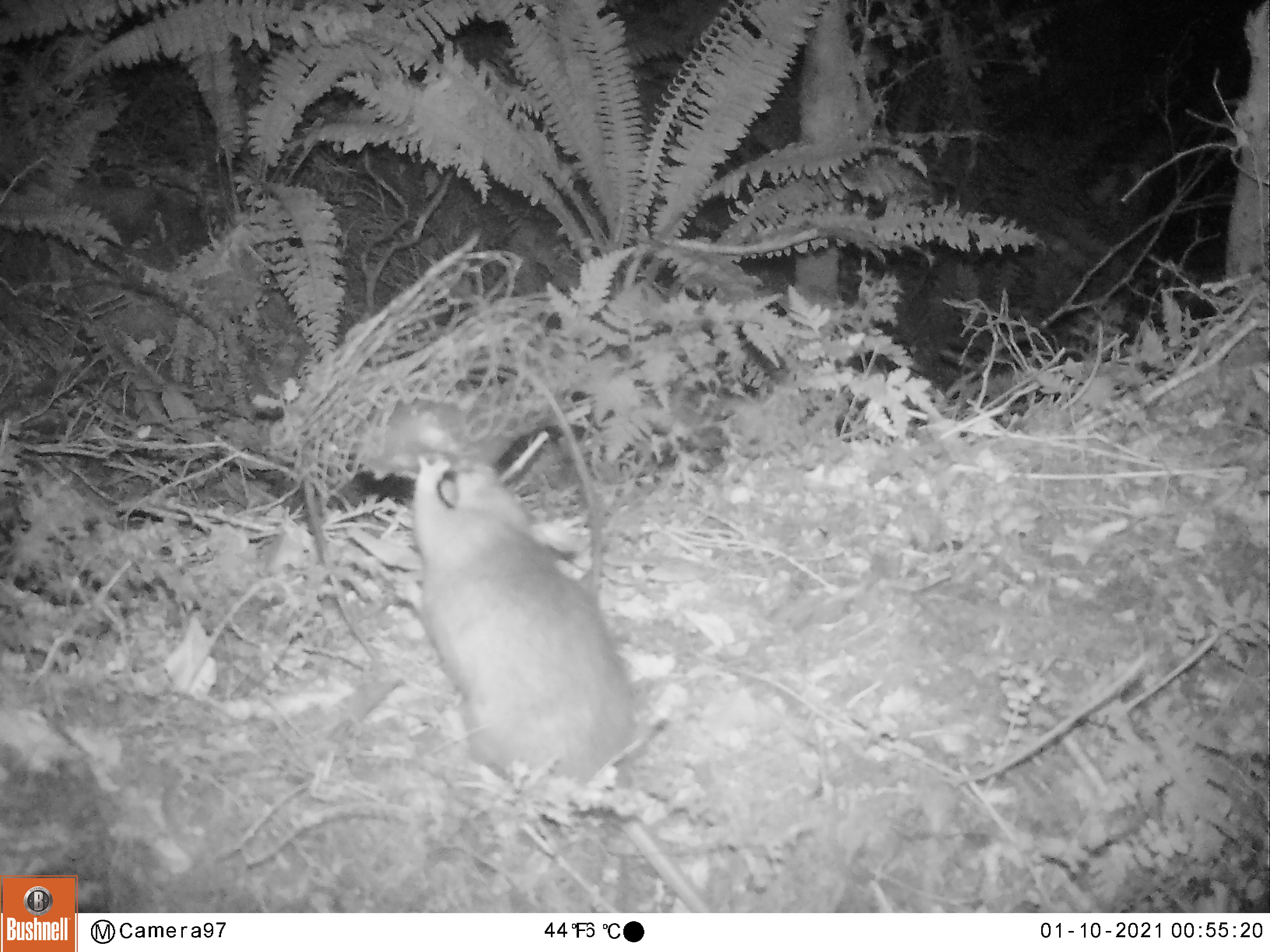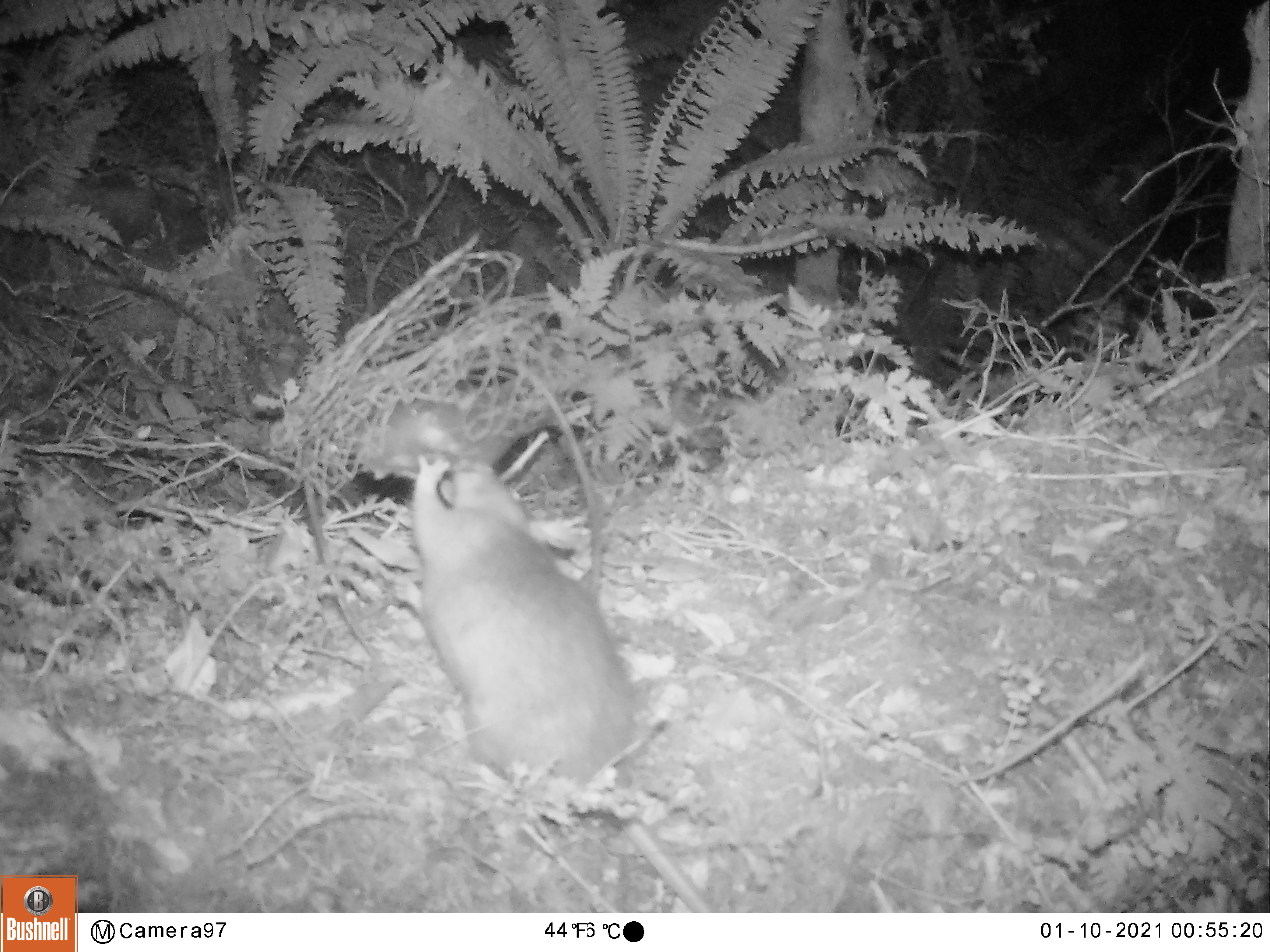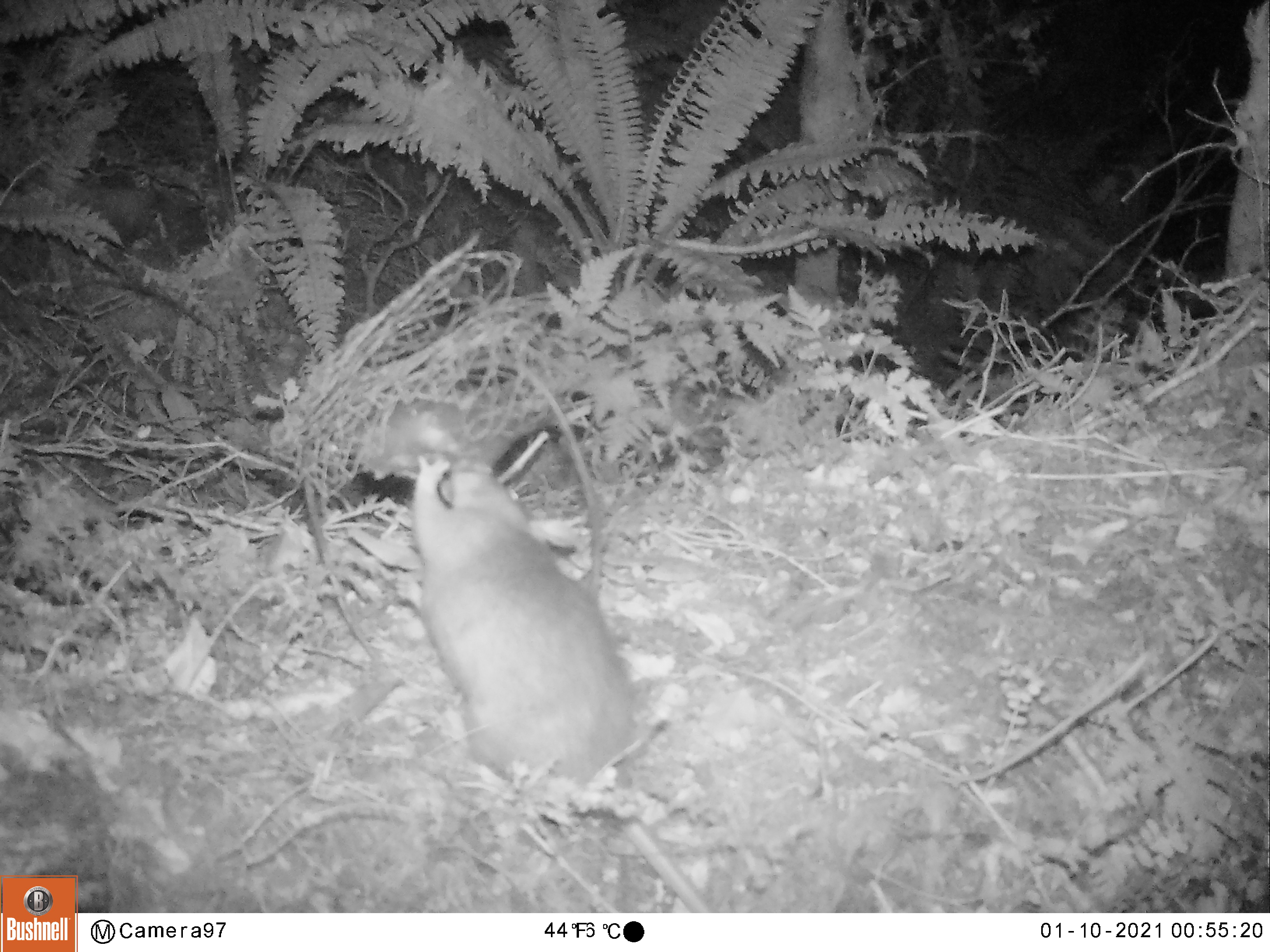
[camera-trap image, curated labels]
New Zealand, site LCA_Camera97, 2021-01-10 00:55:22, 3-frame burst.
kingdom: Animalia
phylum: Chordata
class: Mammalia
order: Rodentia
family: Muridae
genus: Rattus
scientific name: Rattus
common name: rat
Rat (Rattus).